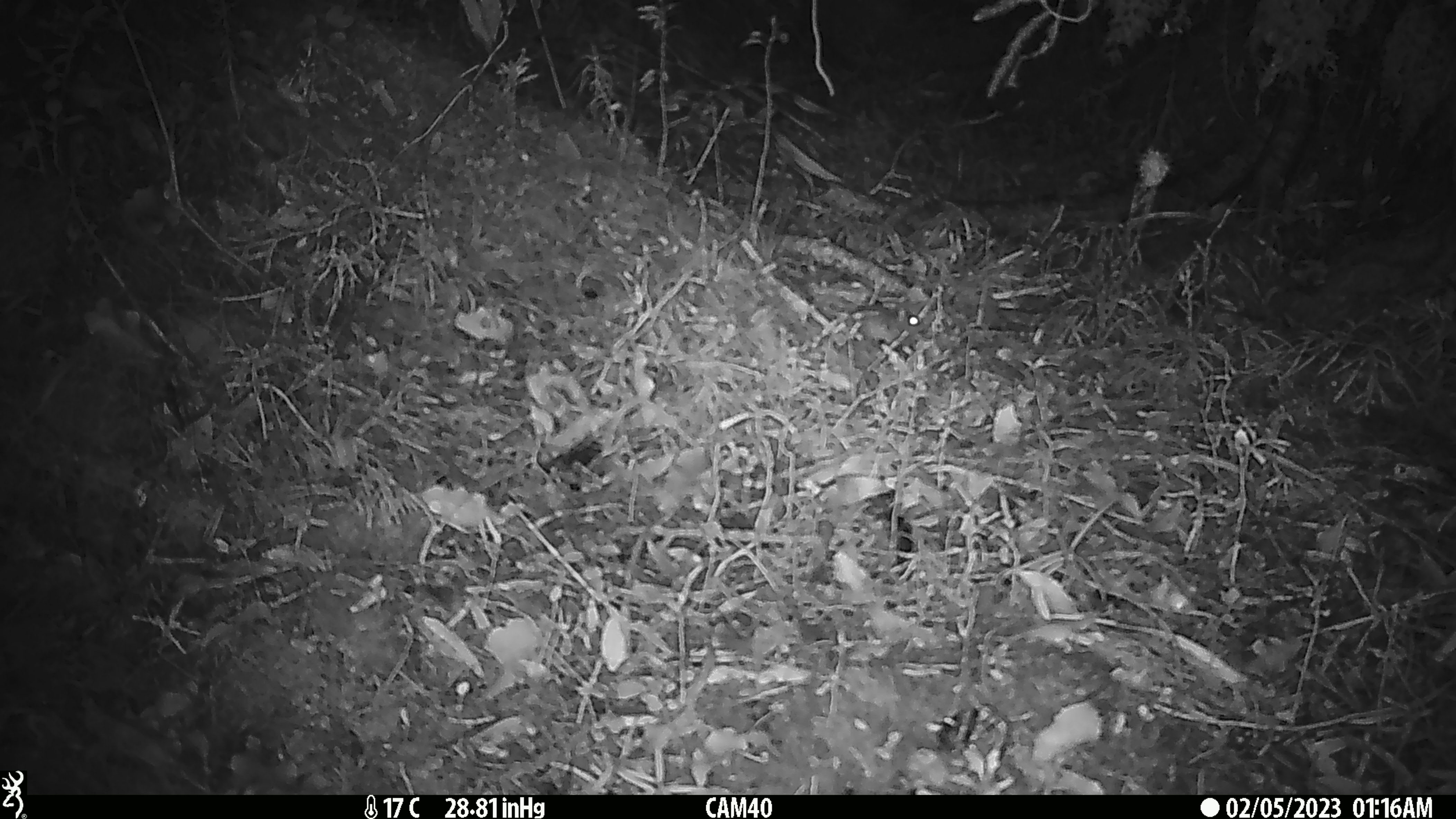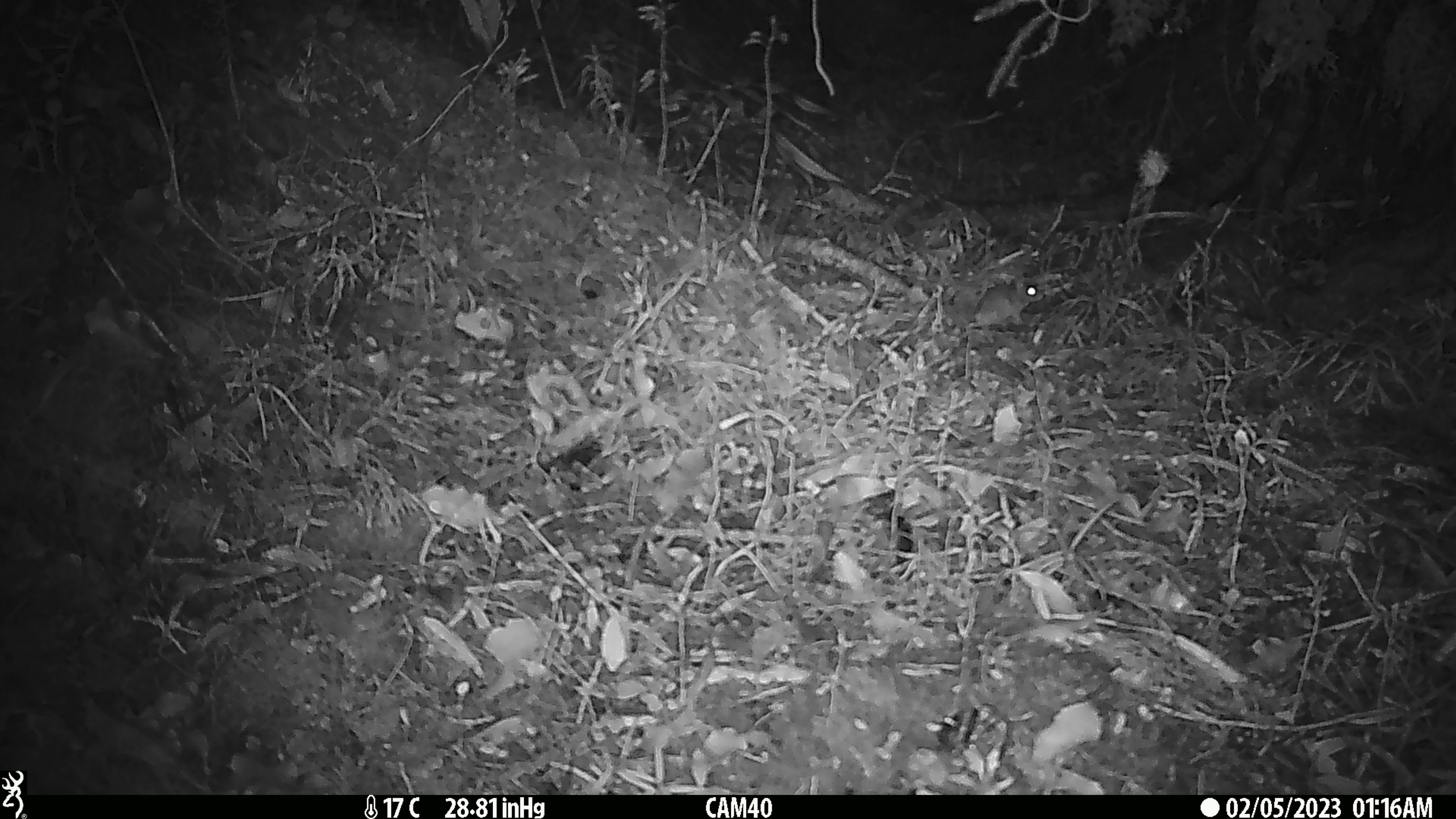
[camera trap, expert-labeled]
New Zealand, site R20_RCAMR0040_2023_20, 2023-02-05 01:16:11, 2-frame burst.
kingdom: Animalia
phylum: Chordata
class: Mammalia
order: Rodentia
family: Muridae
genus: Mus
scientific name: Mus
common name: mouse